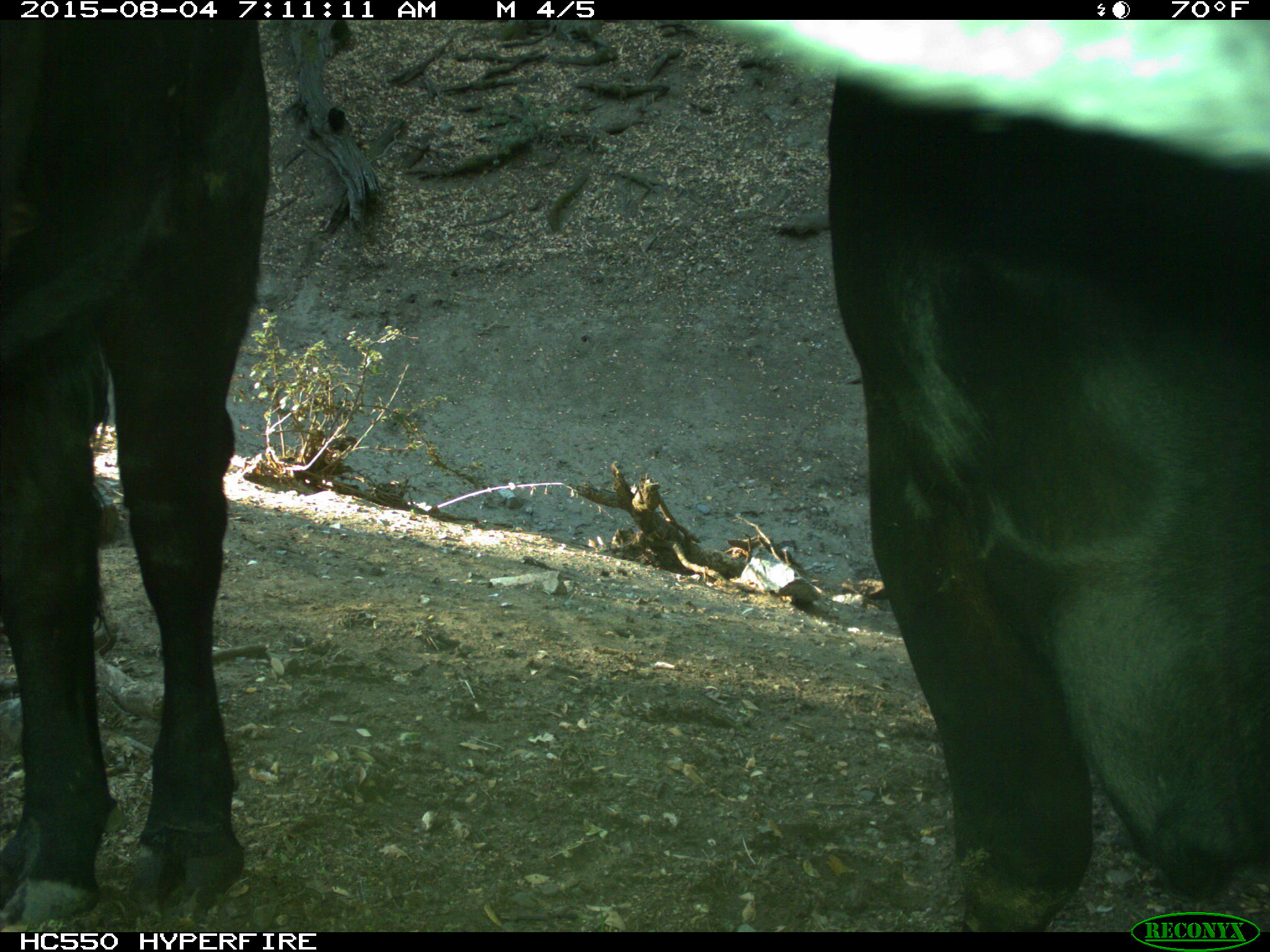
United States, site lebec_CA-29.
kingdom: Animalia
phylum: Chordata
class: Mammalia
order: Artiodactyla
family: Bovidae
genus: Bos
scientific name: Bos taurus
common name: domestic cow